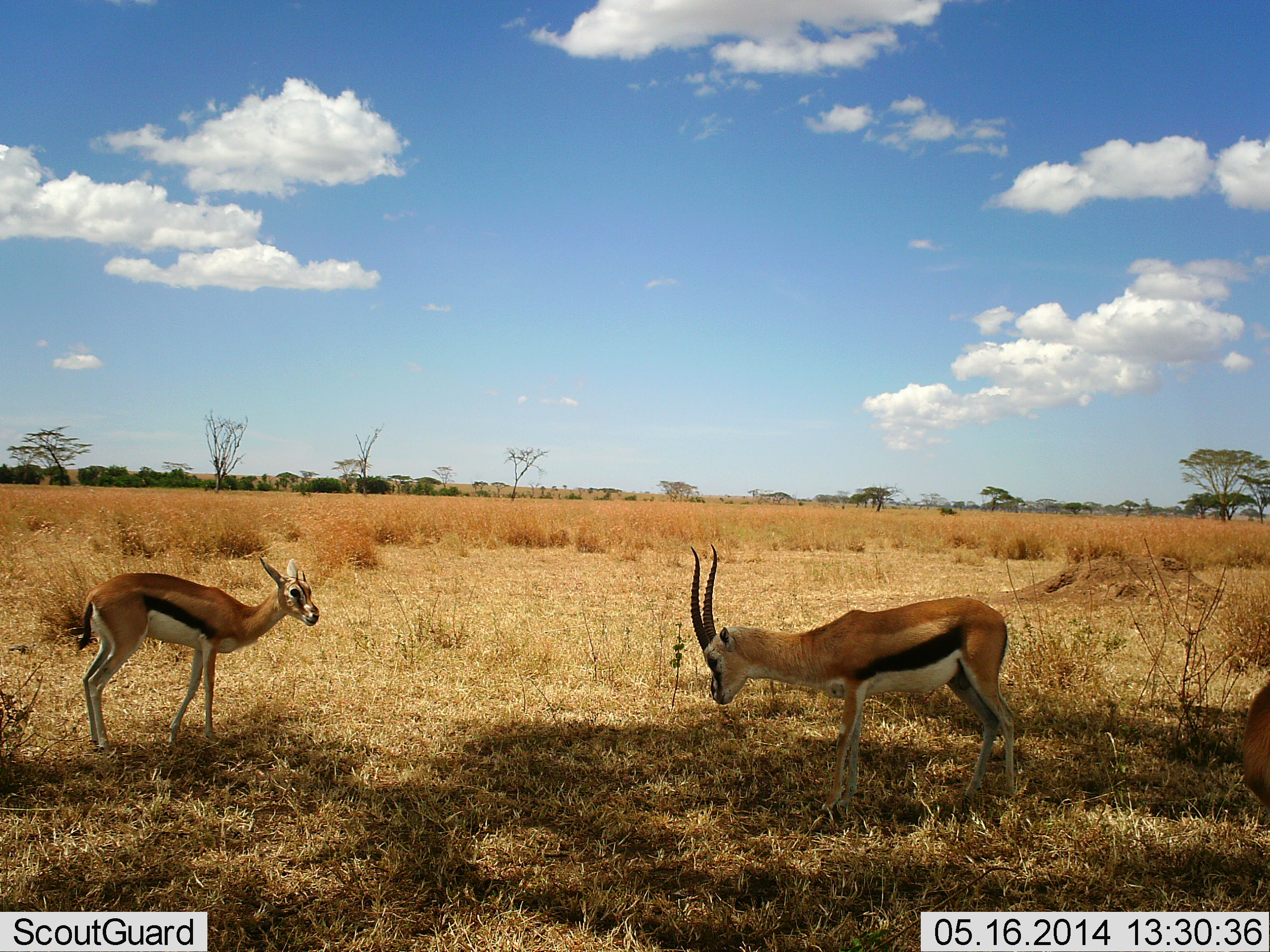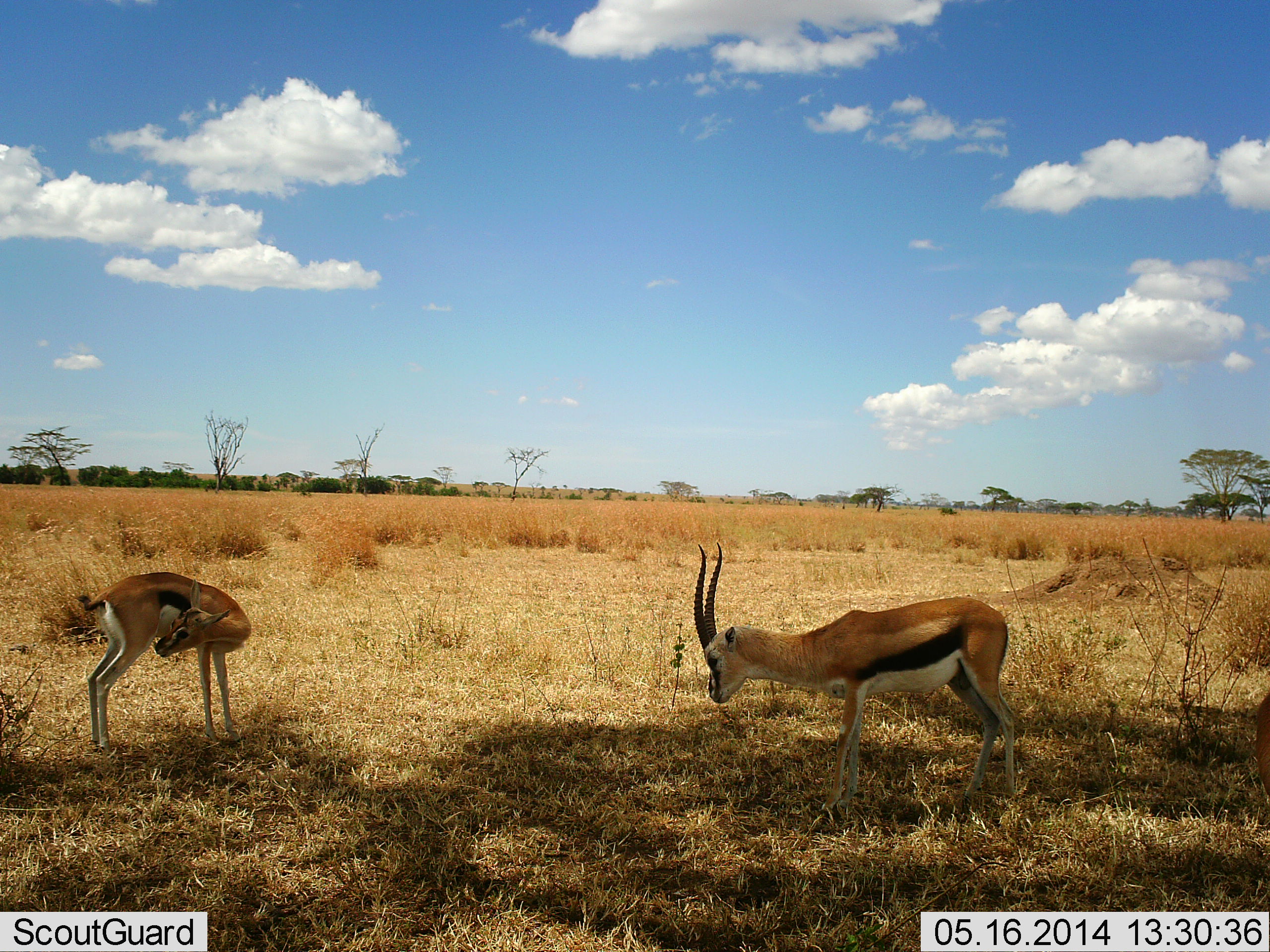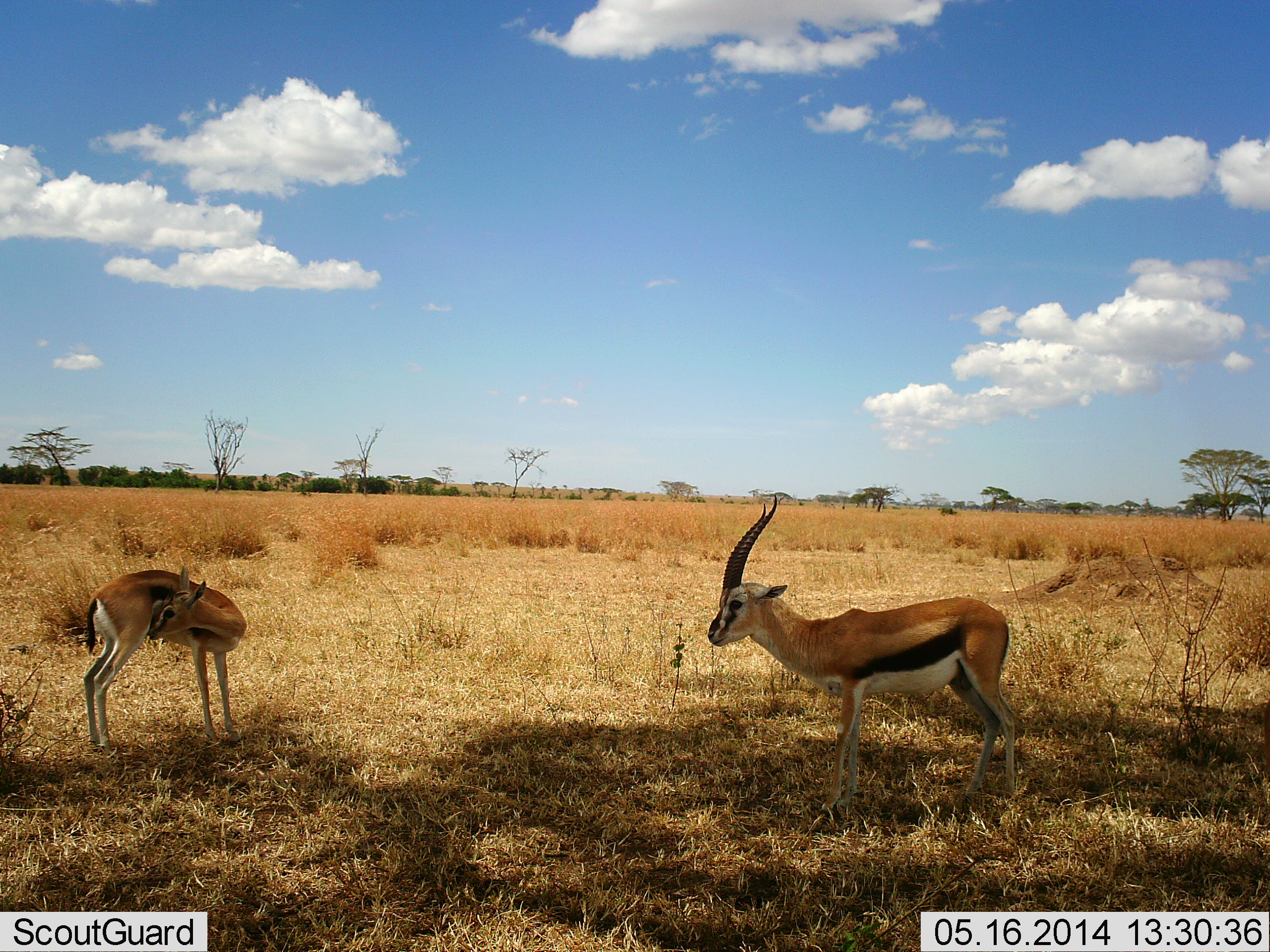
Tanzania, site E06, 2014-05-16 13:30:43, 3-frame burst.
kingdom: Animalia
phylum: Chordata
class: Mammalia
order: Artiodactyla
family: Bovidae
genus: Eudorcas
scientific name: Eudorcas thomsonii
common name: thomson's gazelle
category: gazellethomsons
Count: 3.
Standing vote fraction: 90%.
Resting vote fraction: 0%.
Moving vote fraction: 10%.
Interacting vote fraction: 0%.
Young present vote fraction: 10%.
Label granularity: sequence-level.